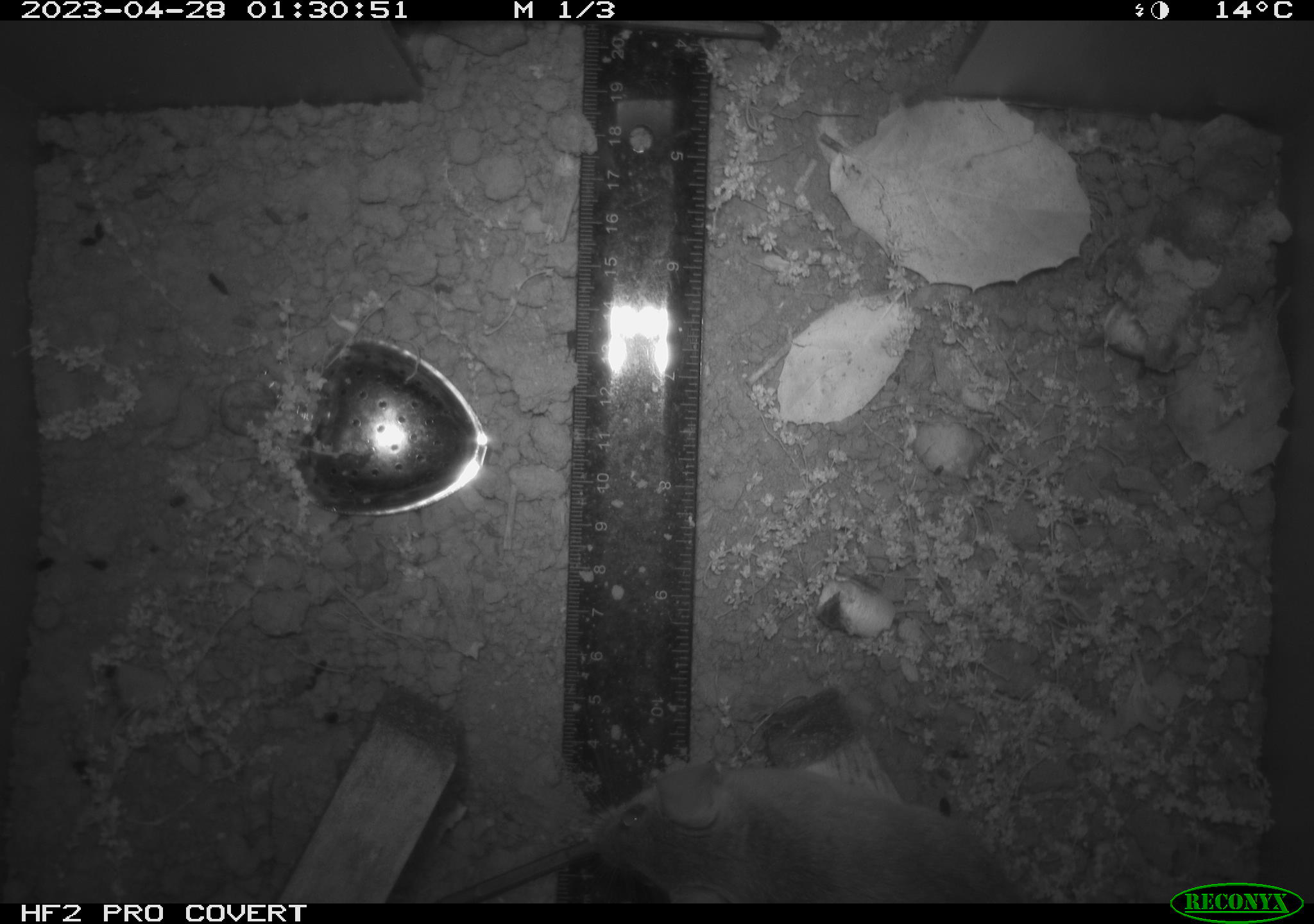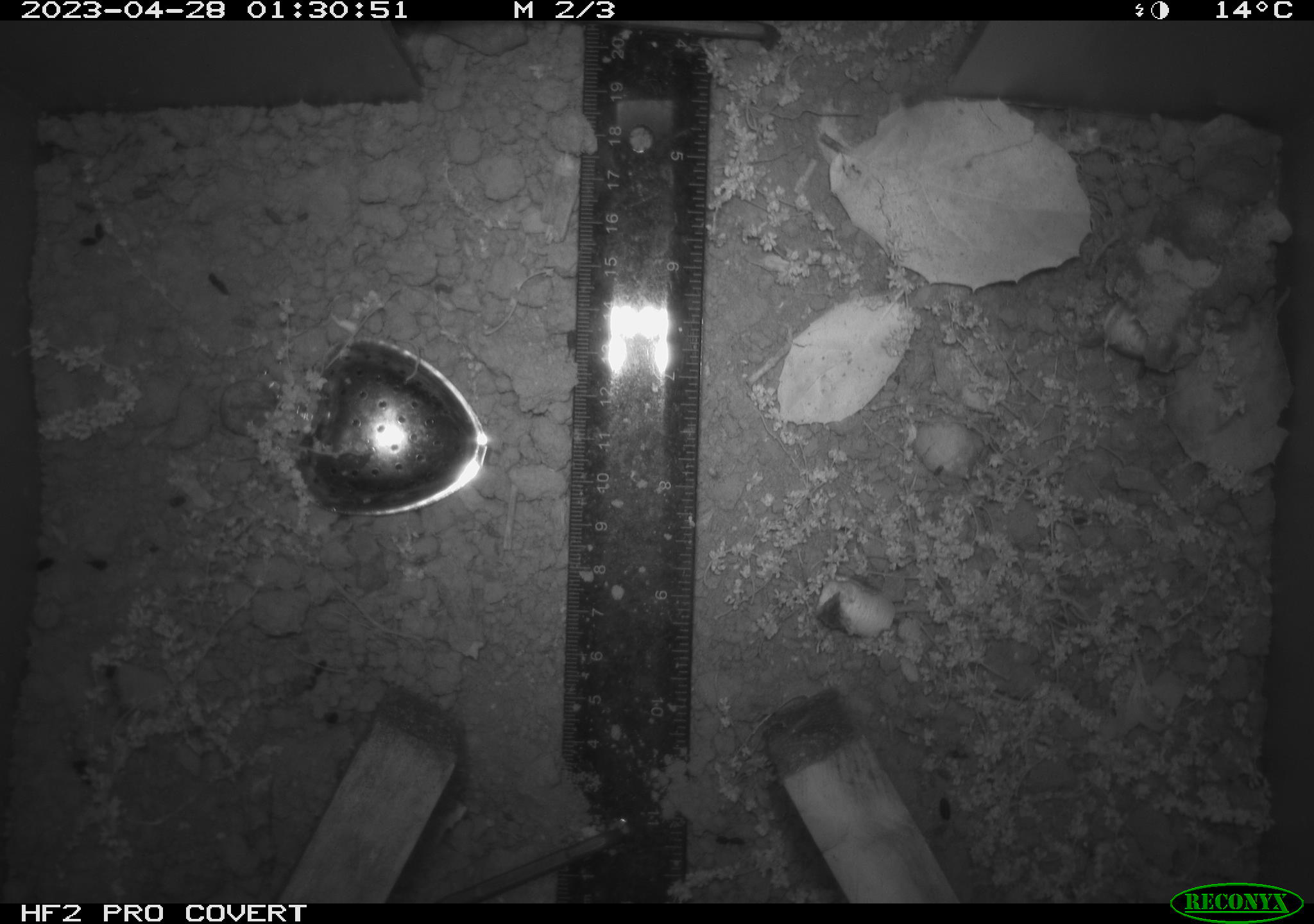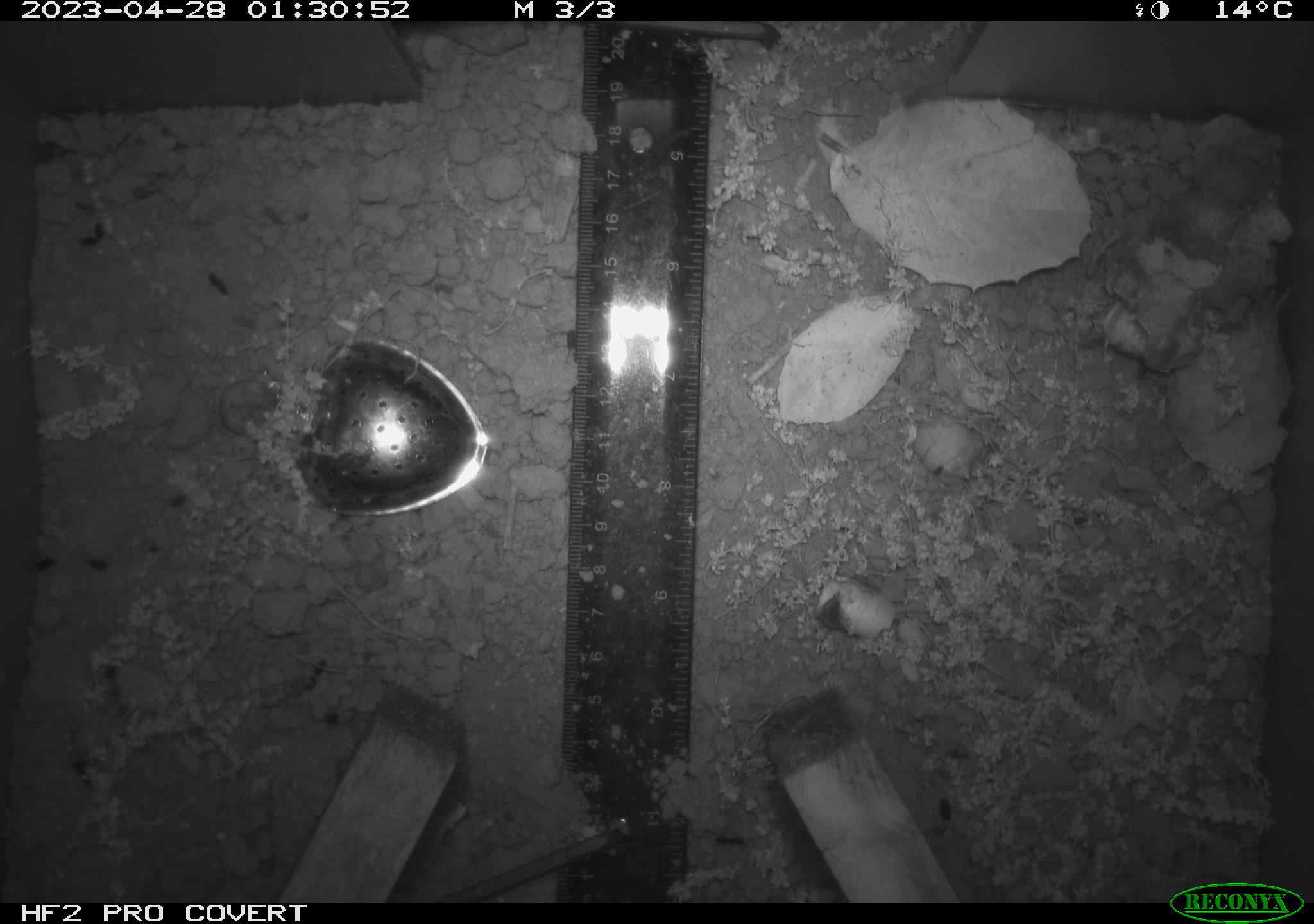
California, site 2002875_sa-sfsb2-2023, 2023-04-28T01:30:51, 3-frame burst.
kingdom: Animalia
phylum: Chordata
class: Mammalia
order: Rodentia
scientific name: Rodentia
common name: mouse species